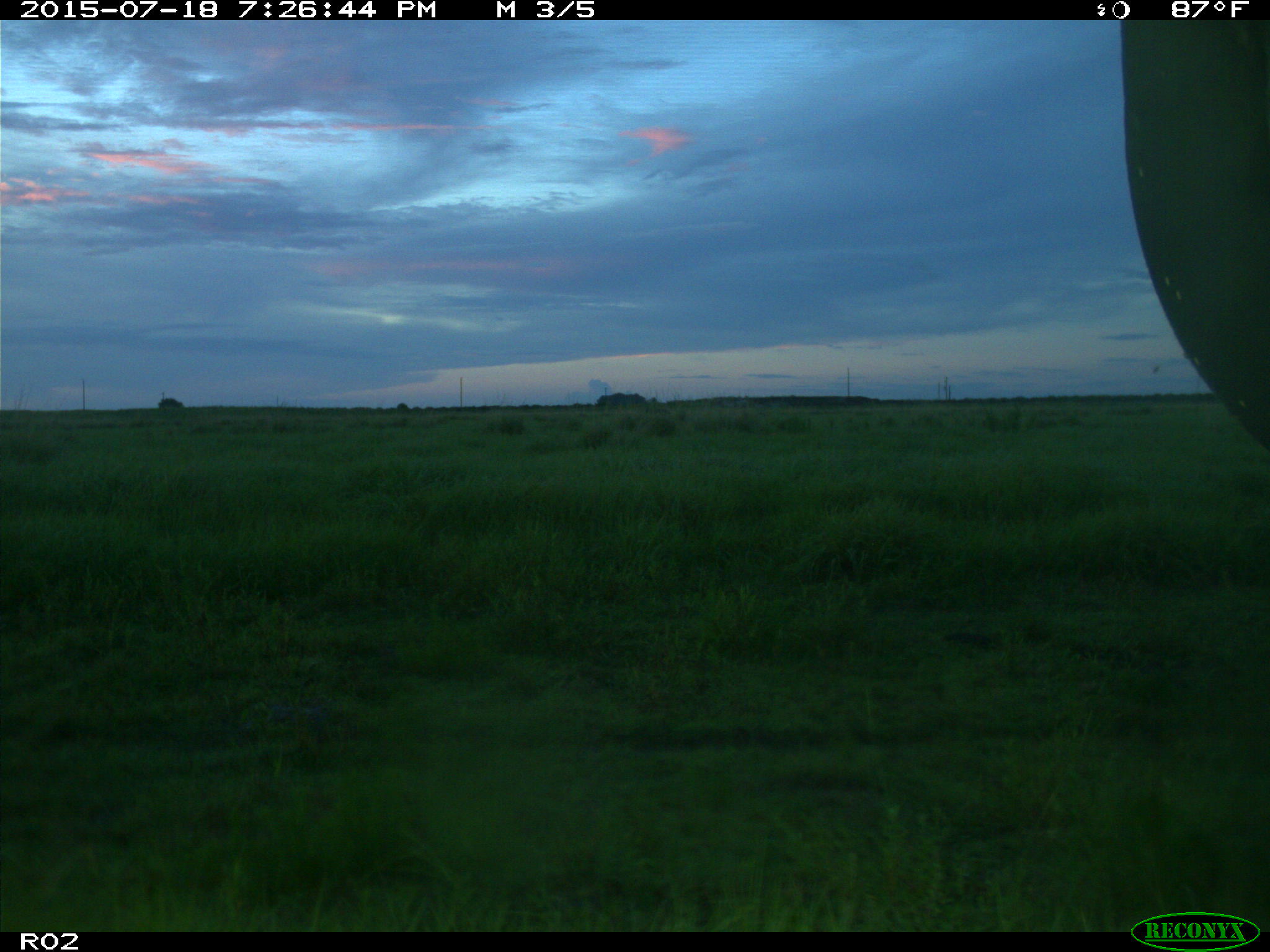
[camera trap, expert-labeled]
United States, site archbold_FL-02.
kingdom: Animalia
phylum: Chordata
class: Mammalia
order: Artiodactyla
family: Bovidae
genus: Bos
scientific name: Bos taurus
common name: domestic cow